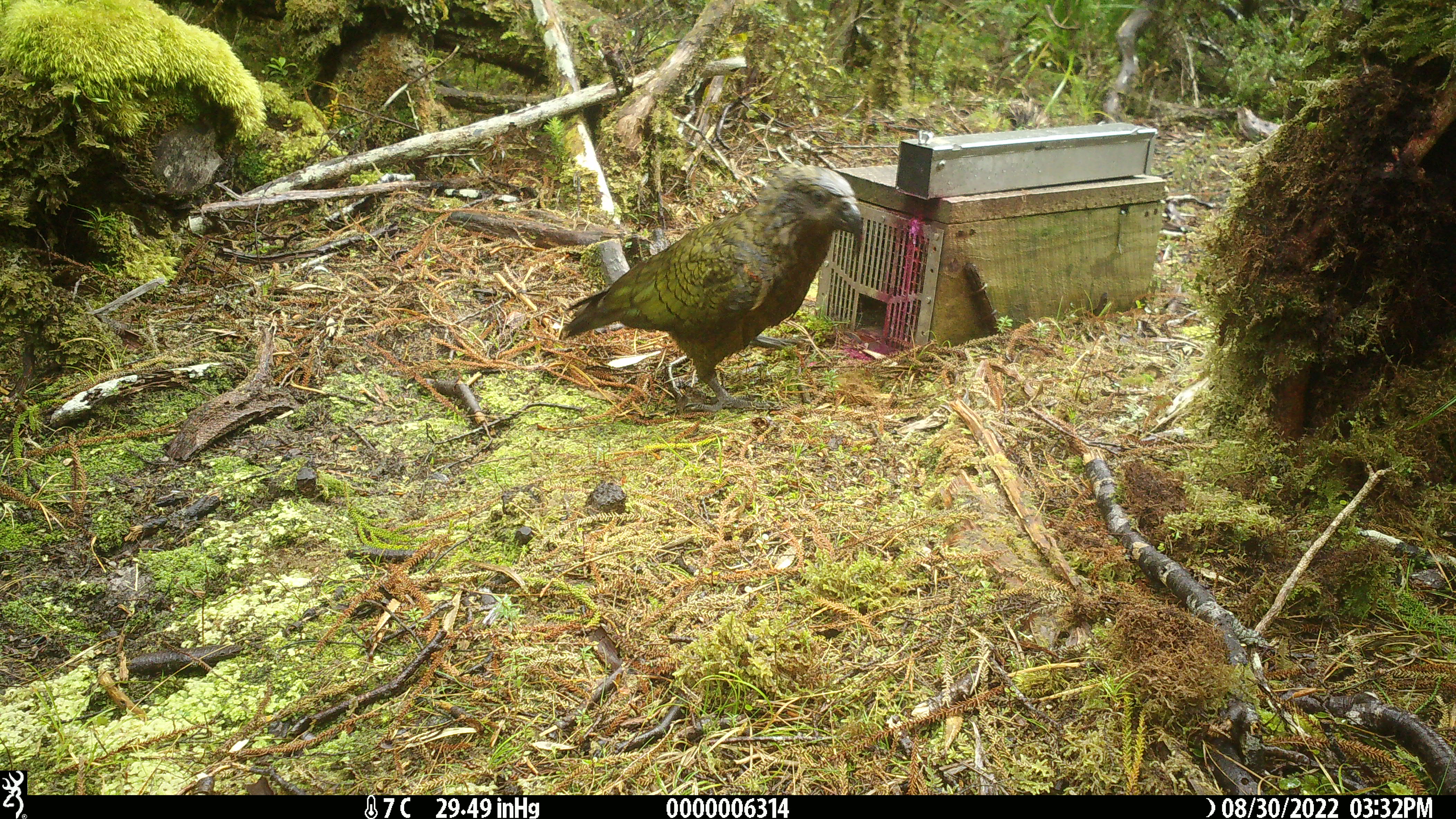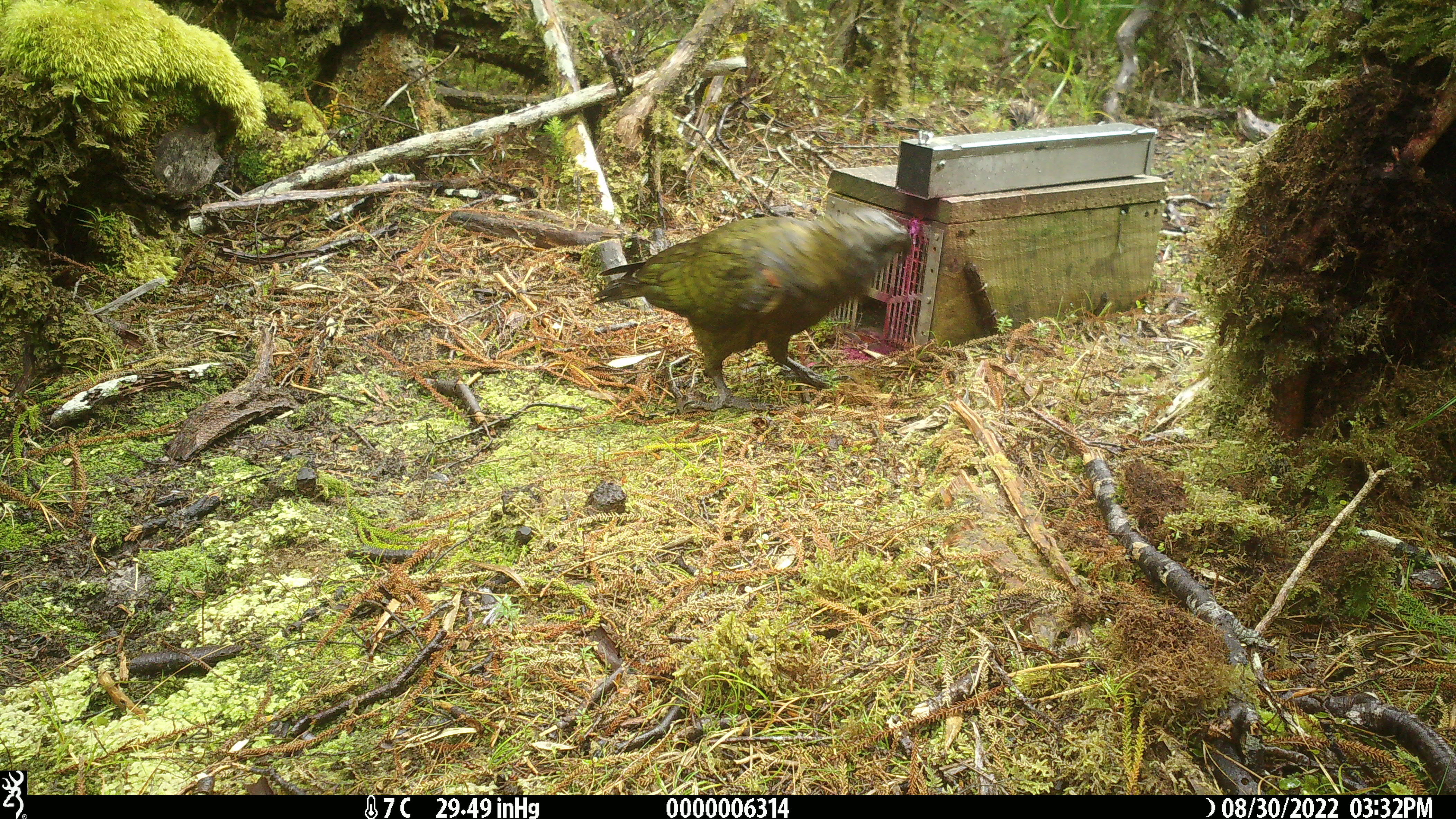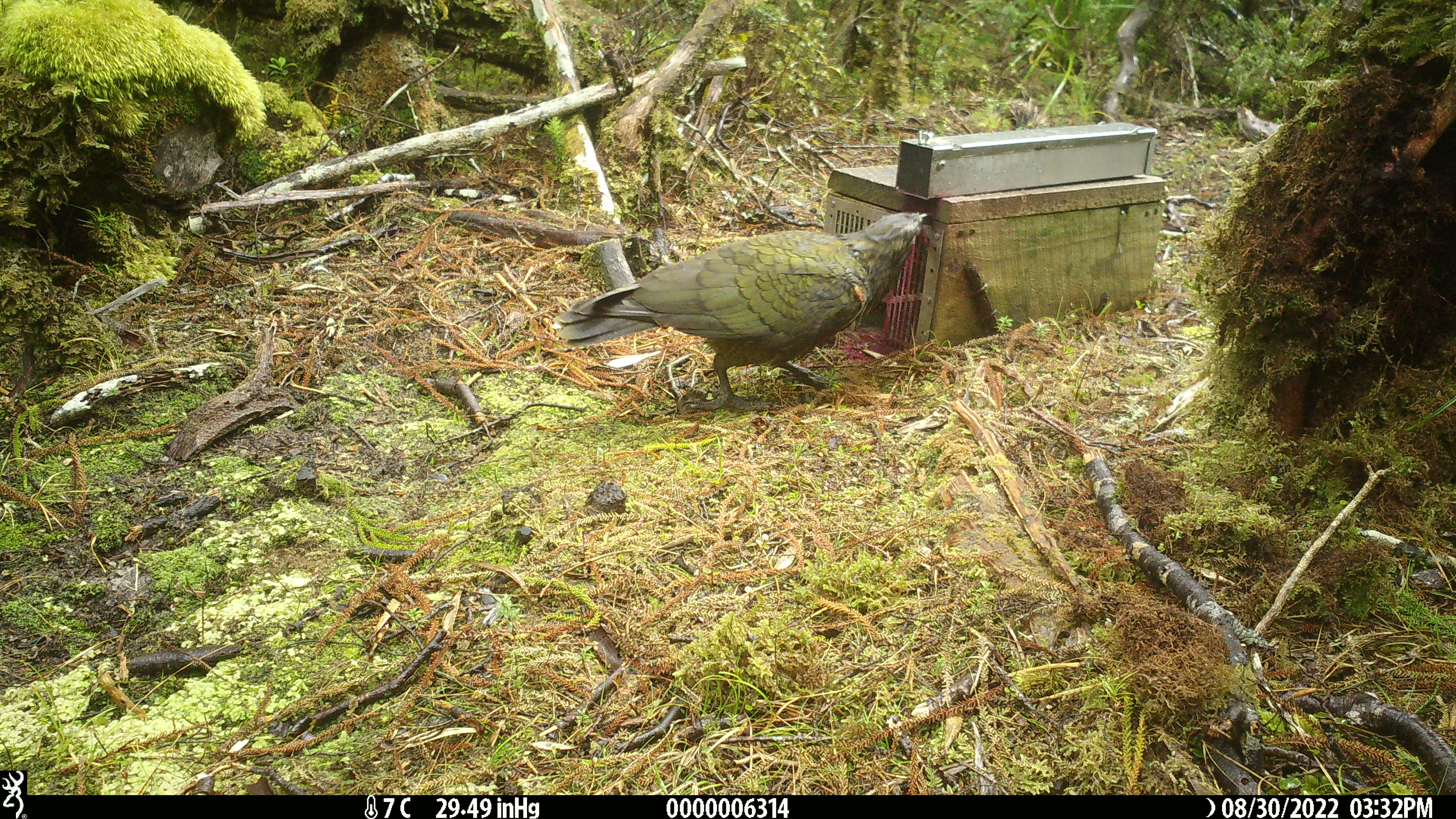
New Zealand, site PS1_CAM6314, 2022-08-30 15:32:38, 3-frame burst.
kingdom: Animalia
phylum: Chordata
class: Aves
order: Psittaciformes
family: Strigopidae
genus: Nestor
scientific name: Nestor notabilis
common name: kea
Kea (Nestor notabilis).